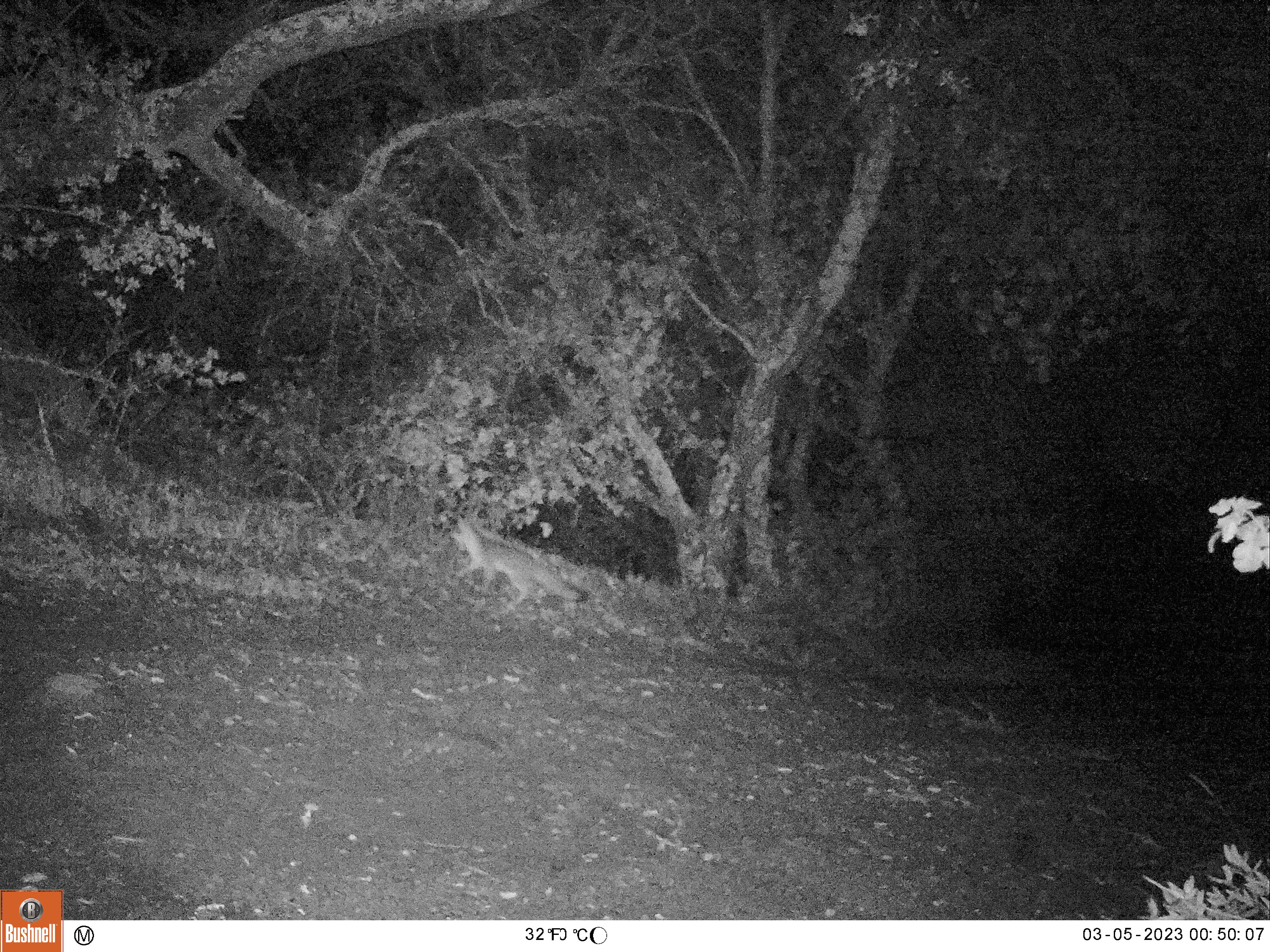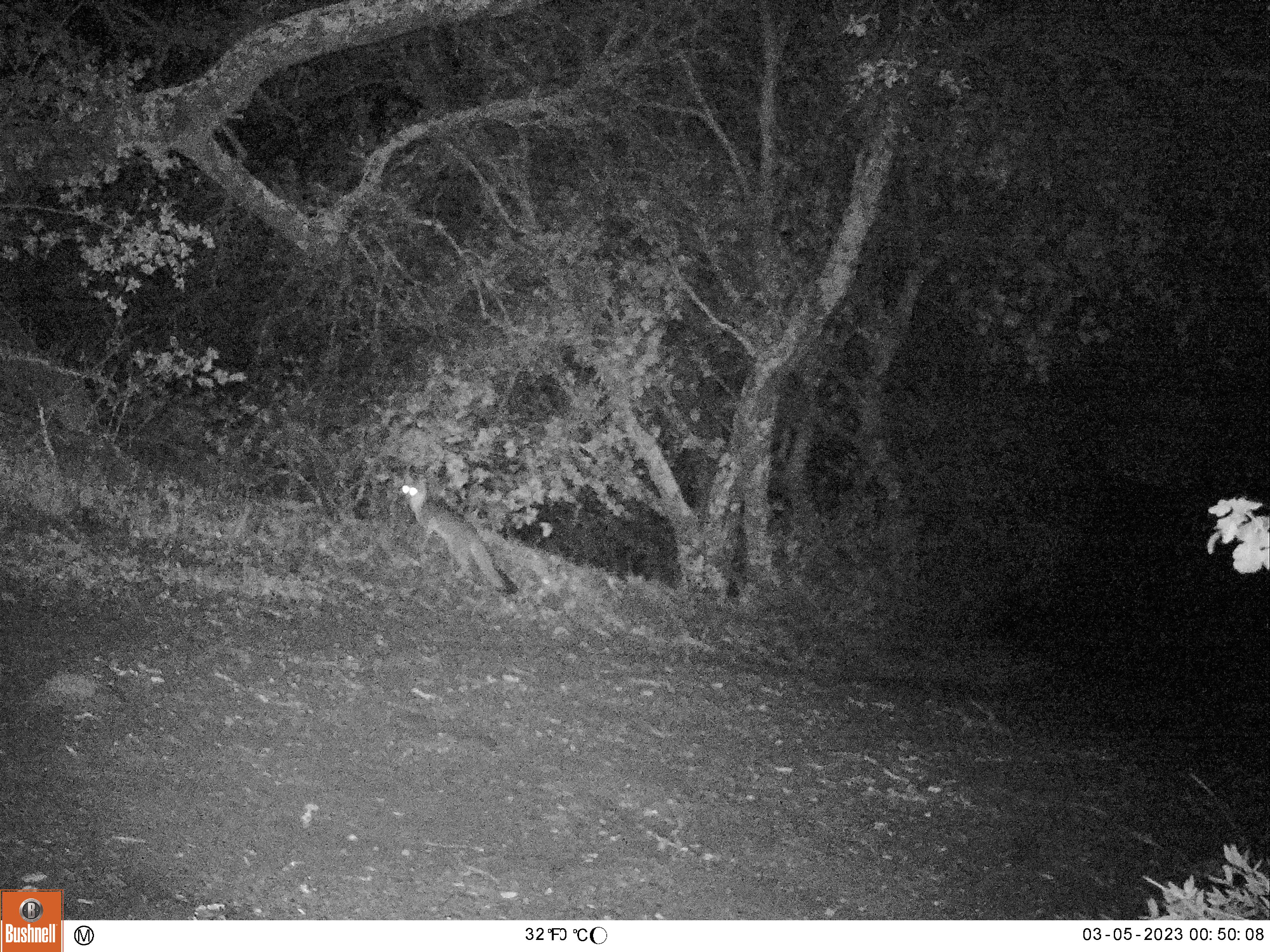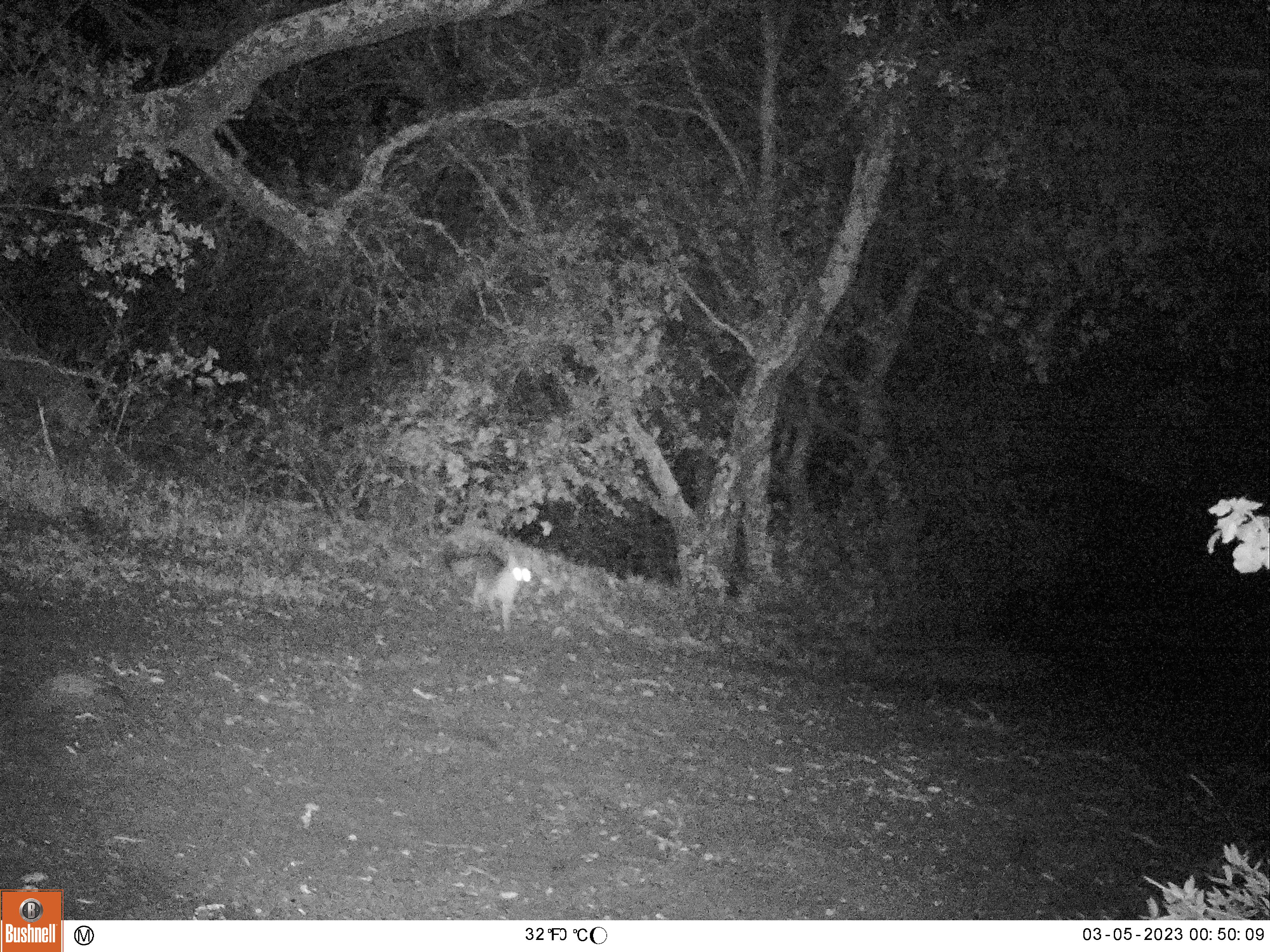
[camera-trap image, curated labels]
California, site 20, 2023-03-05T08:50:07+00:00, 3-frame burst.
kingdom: Animalia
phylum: Chordata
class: Mammalia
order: Carnivora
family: Canidae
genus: Urocyon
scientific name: Urocyon cinereoargenteus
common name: gray fox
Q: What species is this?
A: Gray fox (Urocyon cinereoargenteus).